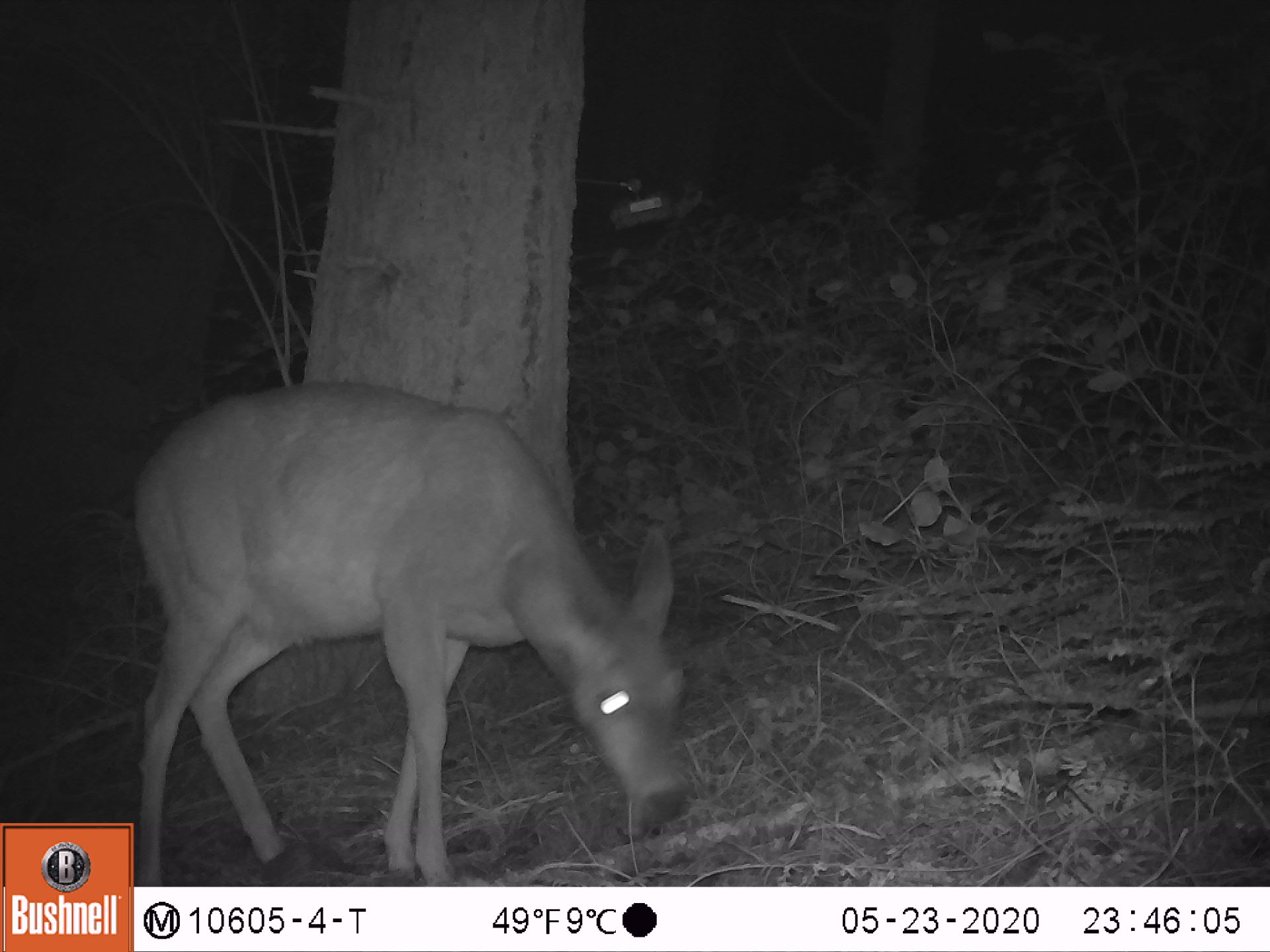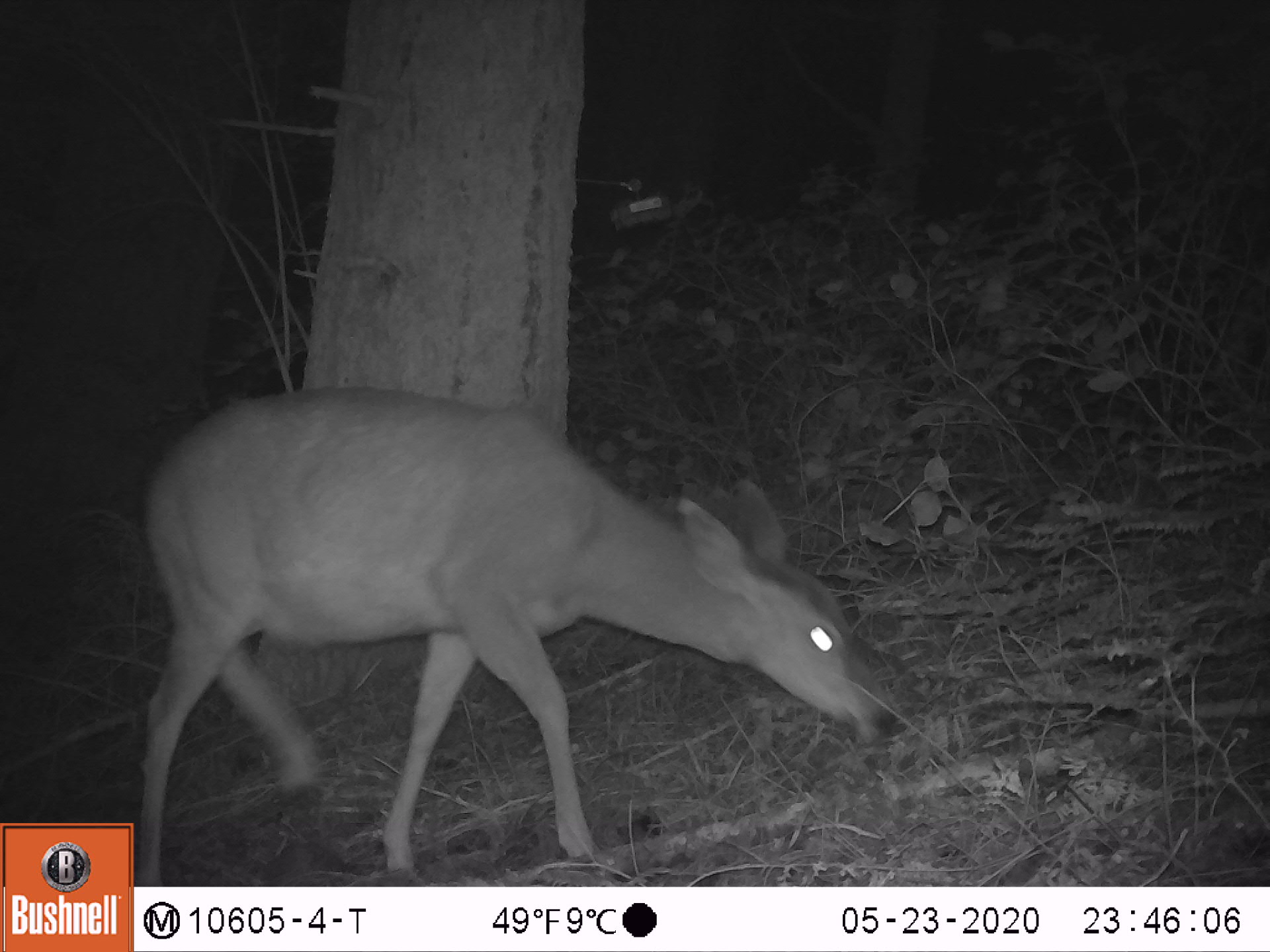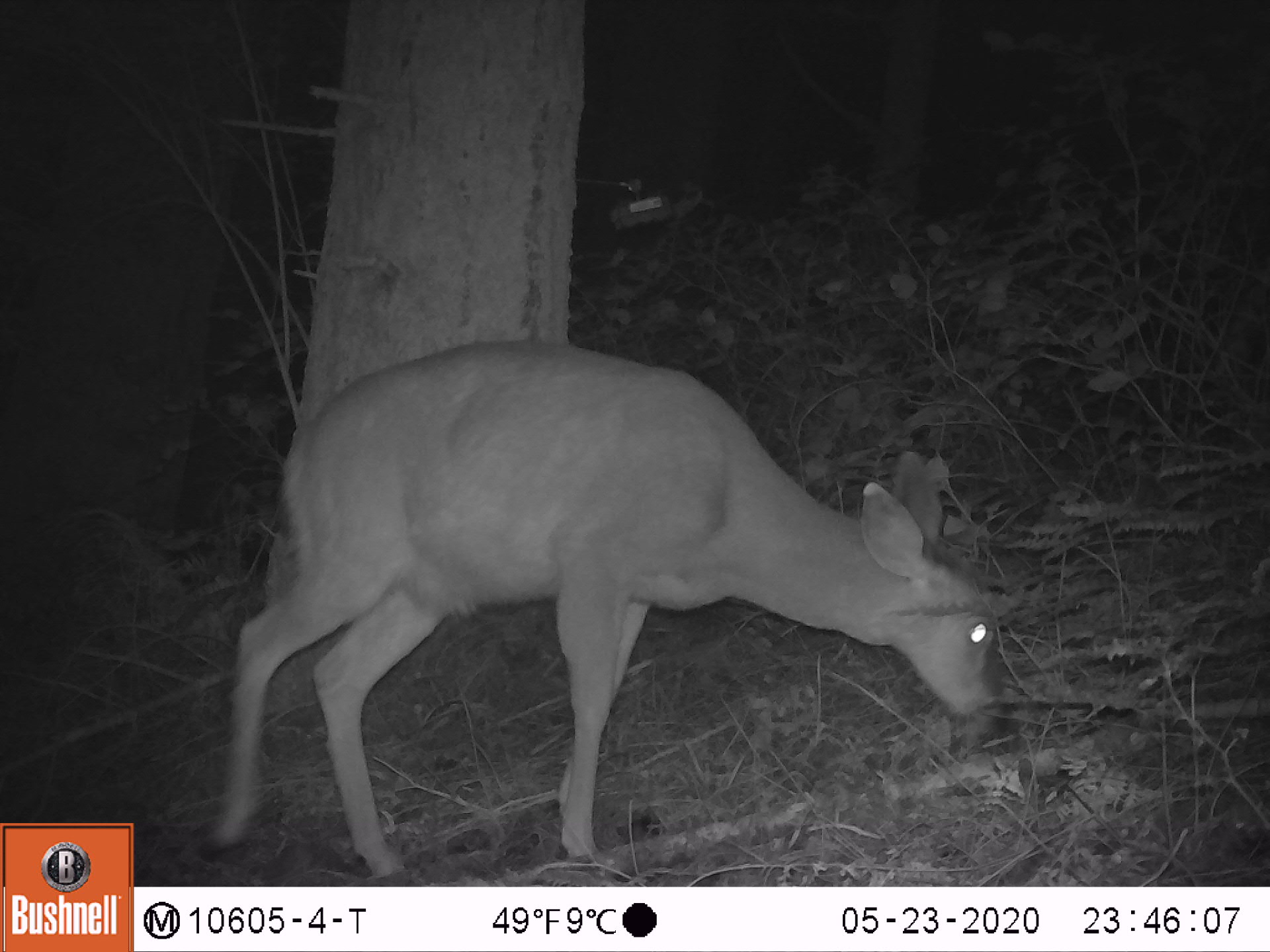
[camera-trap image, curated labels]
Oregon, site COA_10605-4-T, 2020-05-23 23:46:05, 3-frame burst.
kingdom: Animalia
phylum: Chordata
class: Mammalia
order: Artiodactyla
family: Cervidae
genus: Odocoileus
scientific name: Odocoileus hemionus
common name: black-tailed deer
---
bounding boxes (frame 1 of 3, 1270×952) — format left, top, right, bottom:
black-tailed deer: 117, 362, 702, 807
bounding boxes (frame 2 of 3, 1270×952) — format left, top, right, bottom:
black-tailed deer: 124, 373, 913, 807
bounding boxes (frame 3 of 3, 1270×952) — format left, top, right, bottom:
black-tailed deer: 206, 331, 1017, 878